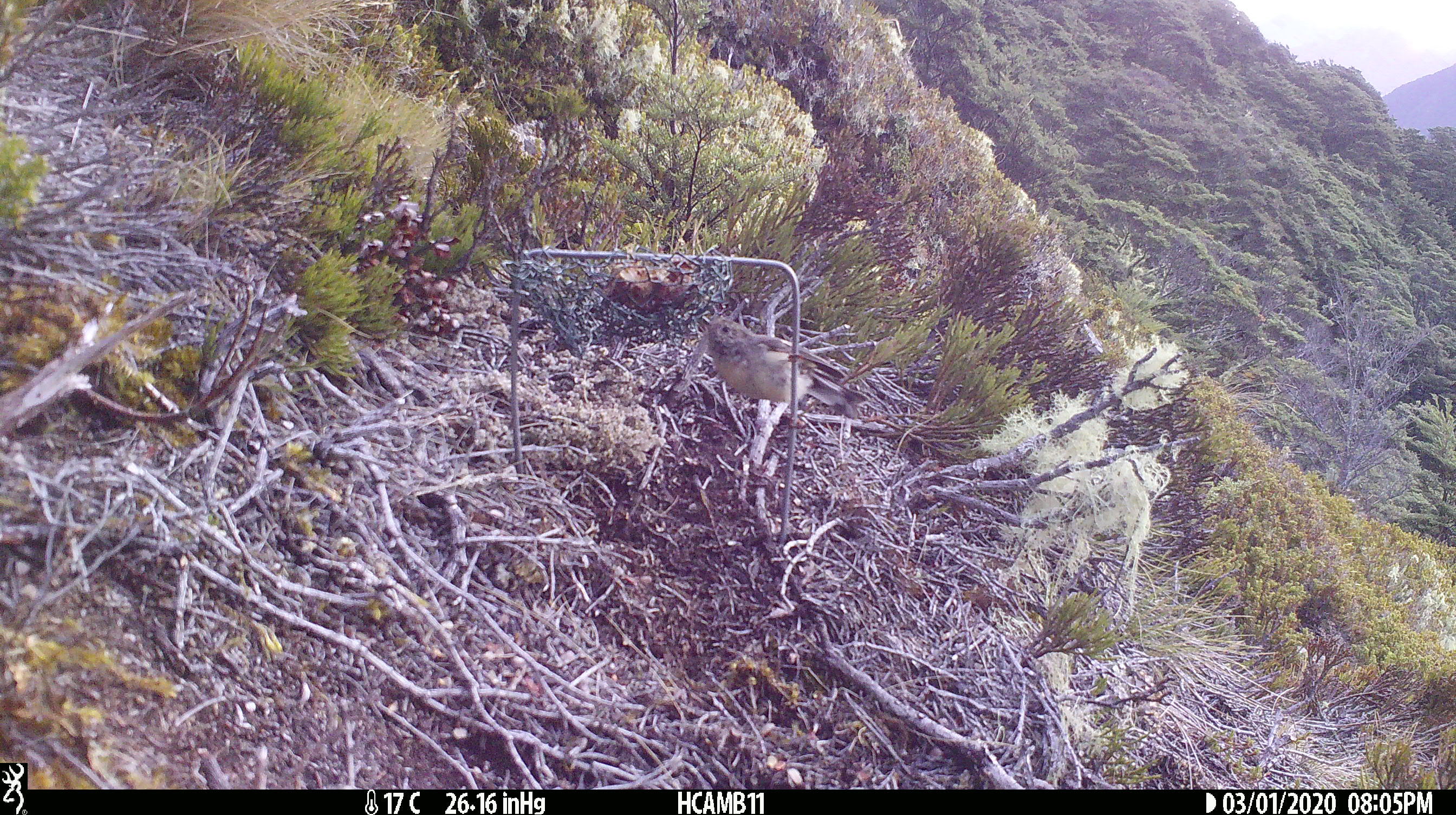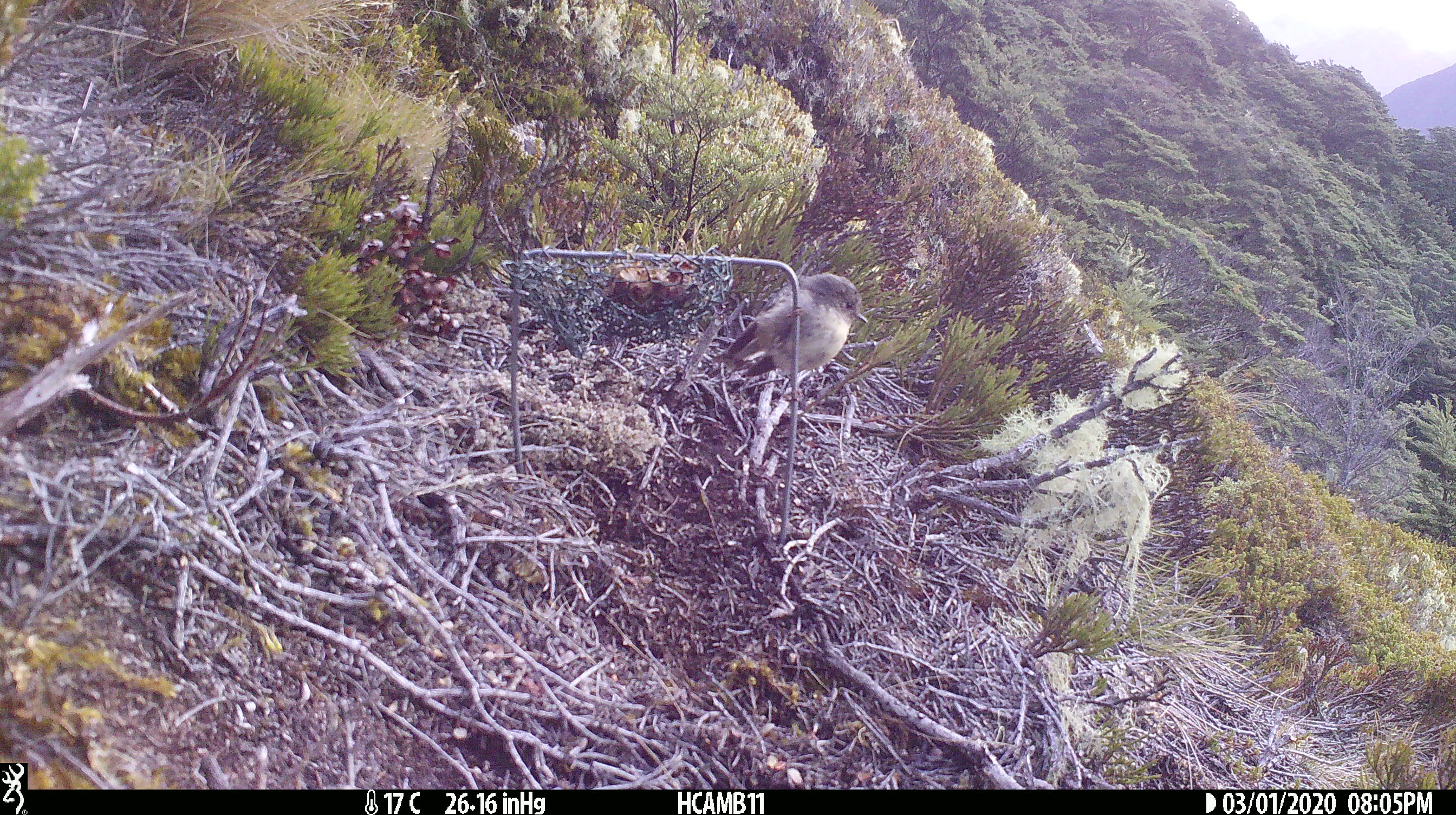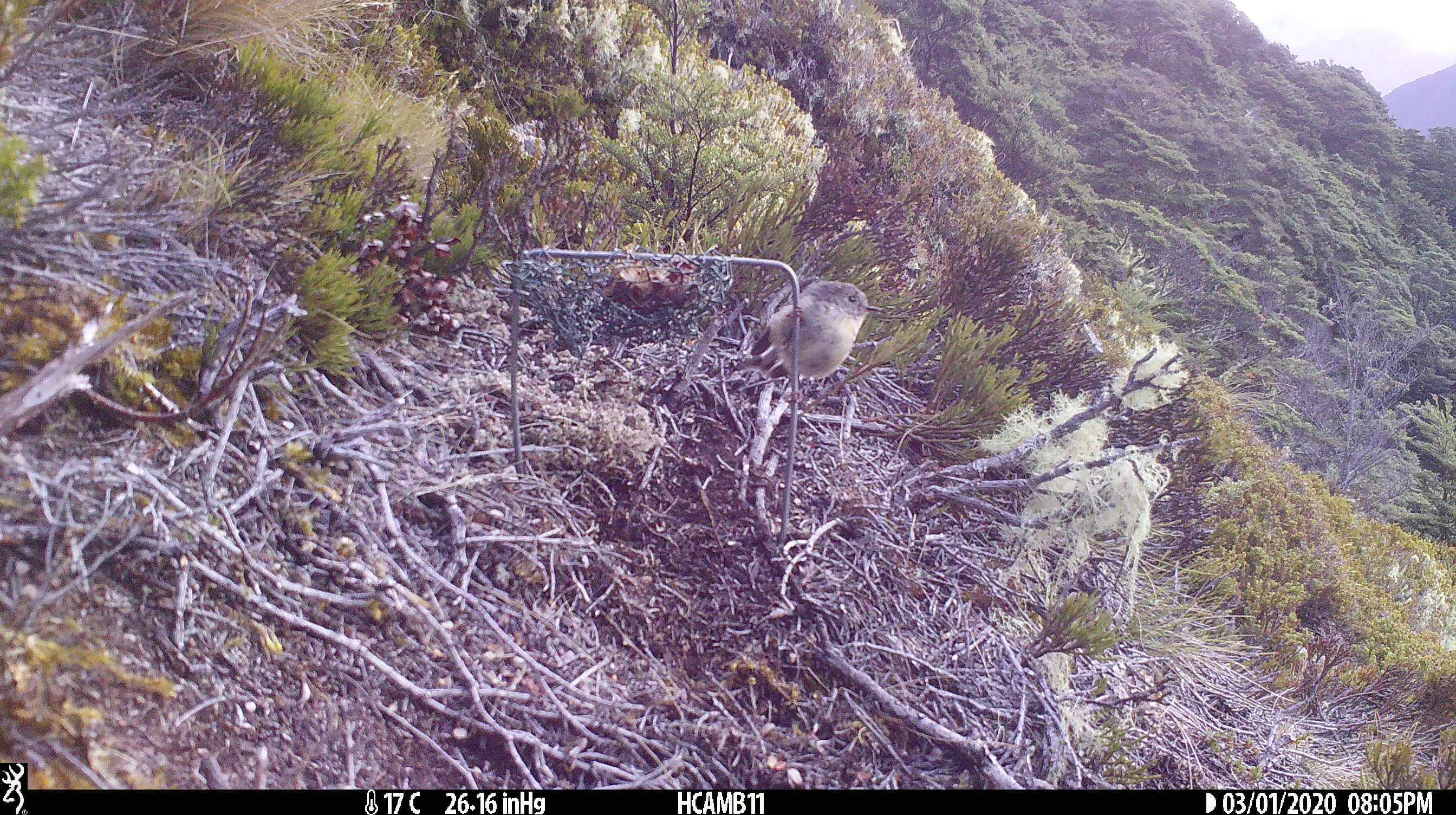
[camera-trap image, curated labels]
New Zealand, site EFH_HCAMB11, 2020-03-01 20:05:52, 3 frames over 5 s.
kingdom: Animalia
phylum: Chordata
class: Aves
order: Passeriformes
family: Petroicidae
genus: Petroica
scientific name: Petroica macrocephala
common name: tomtit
Tomtit (Petroica macrocephala).